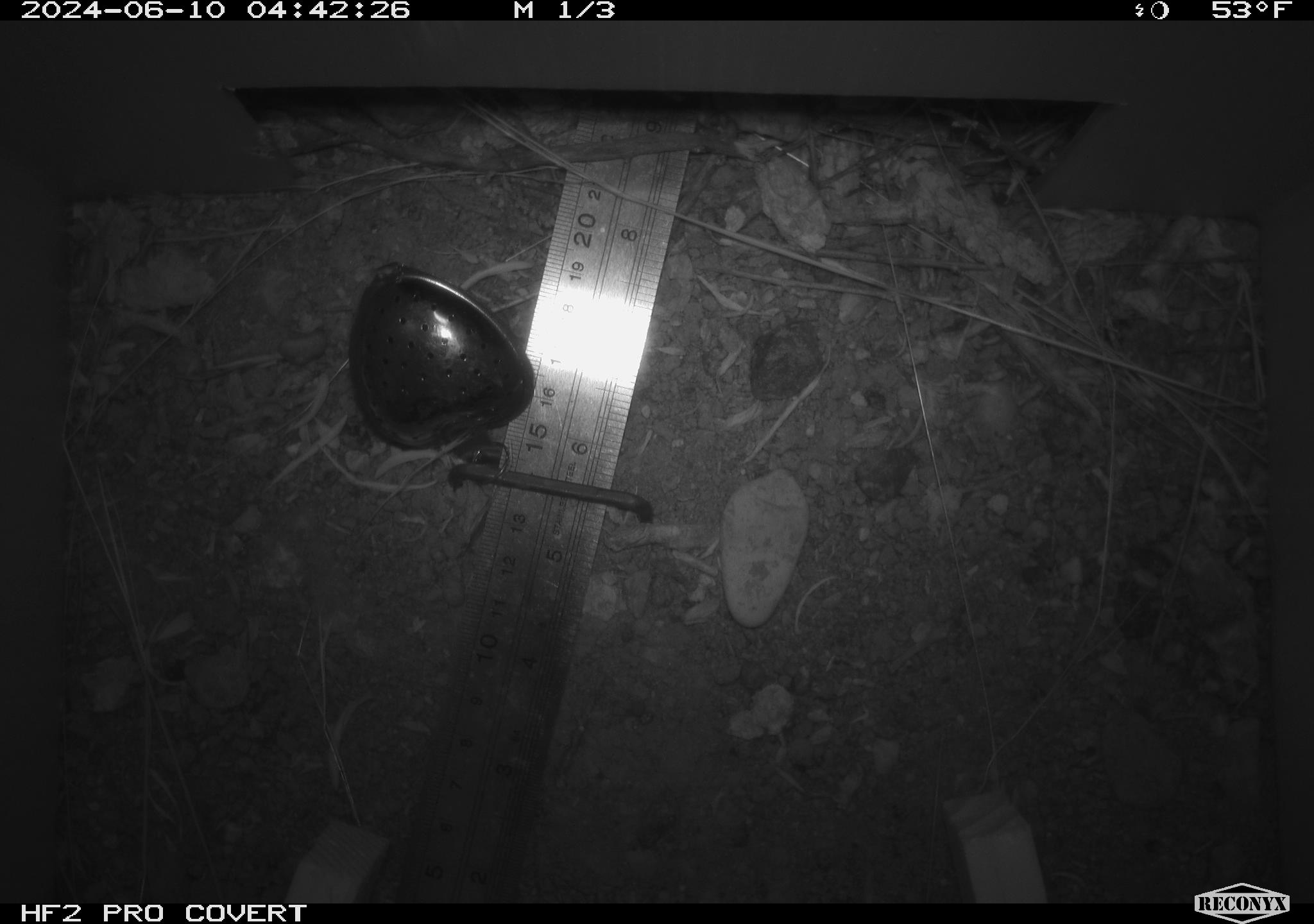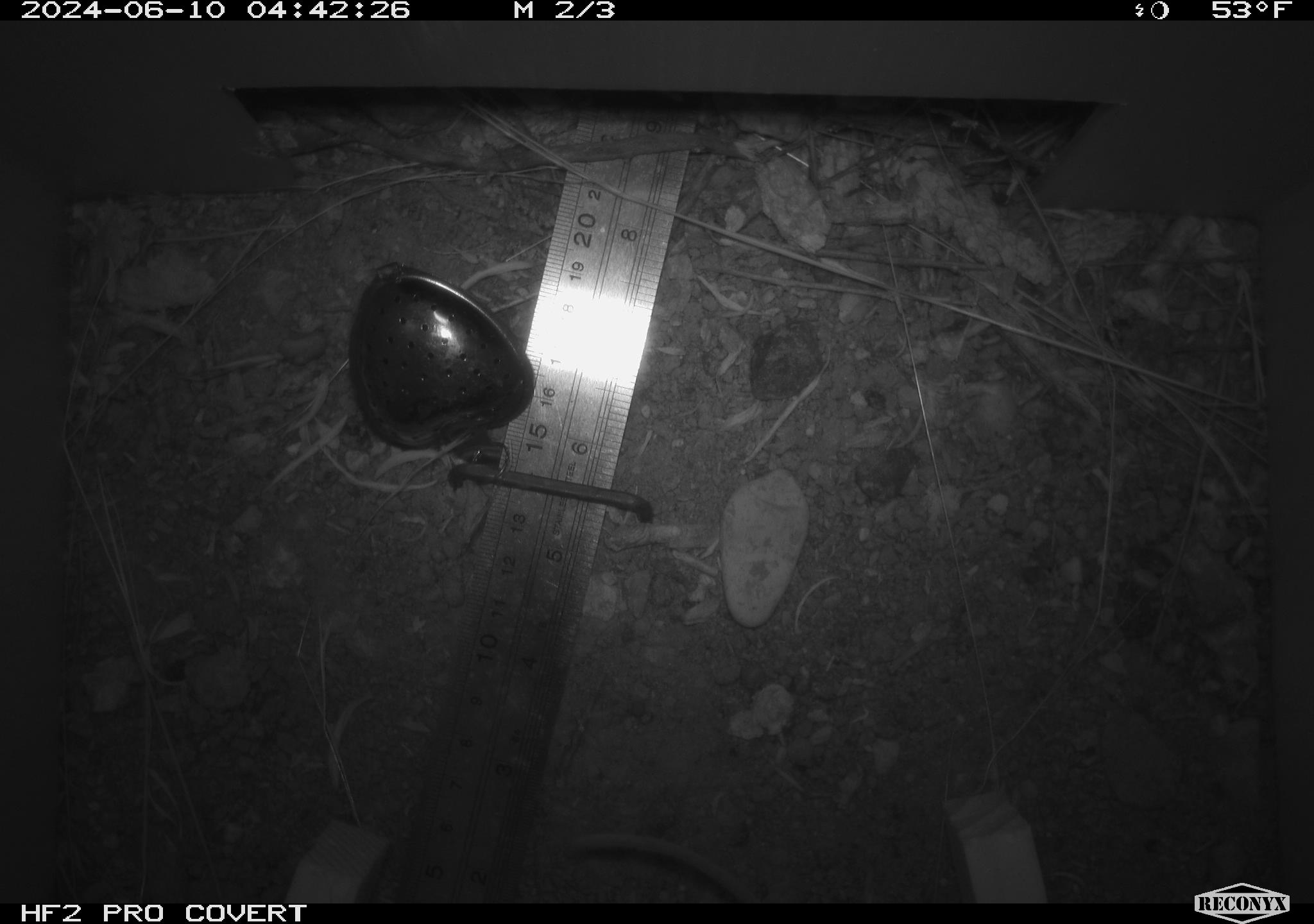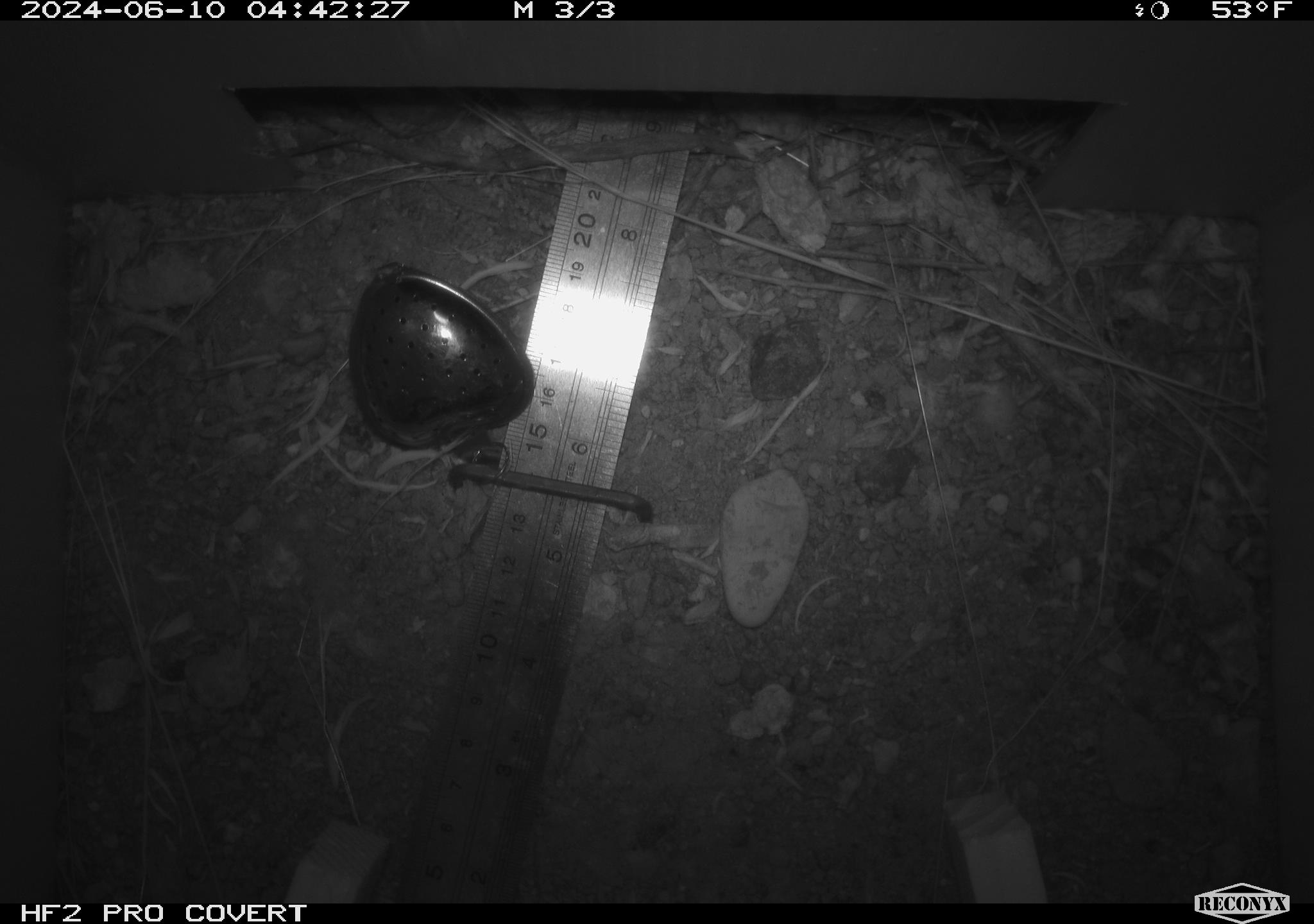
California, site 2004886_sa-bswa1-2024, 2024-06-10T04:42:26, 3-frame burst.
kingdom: Animalia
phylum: Chordata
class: Mammalia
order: Rodentia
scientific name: Rodentia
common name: mouse species